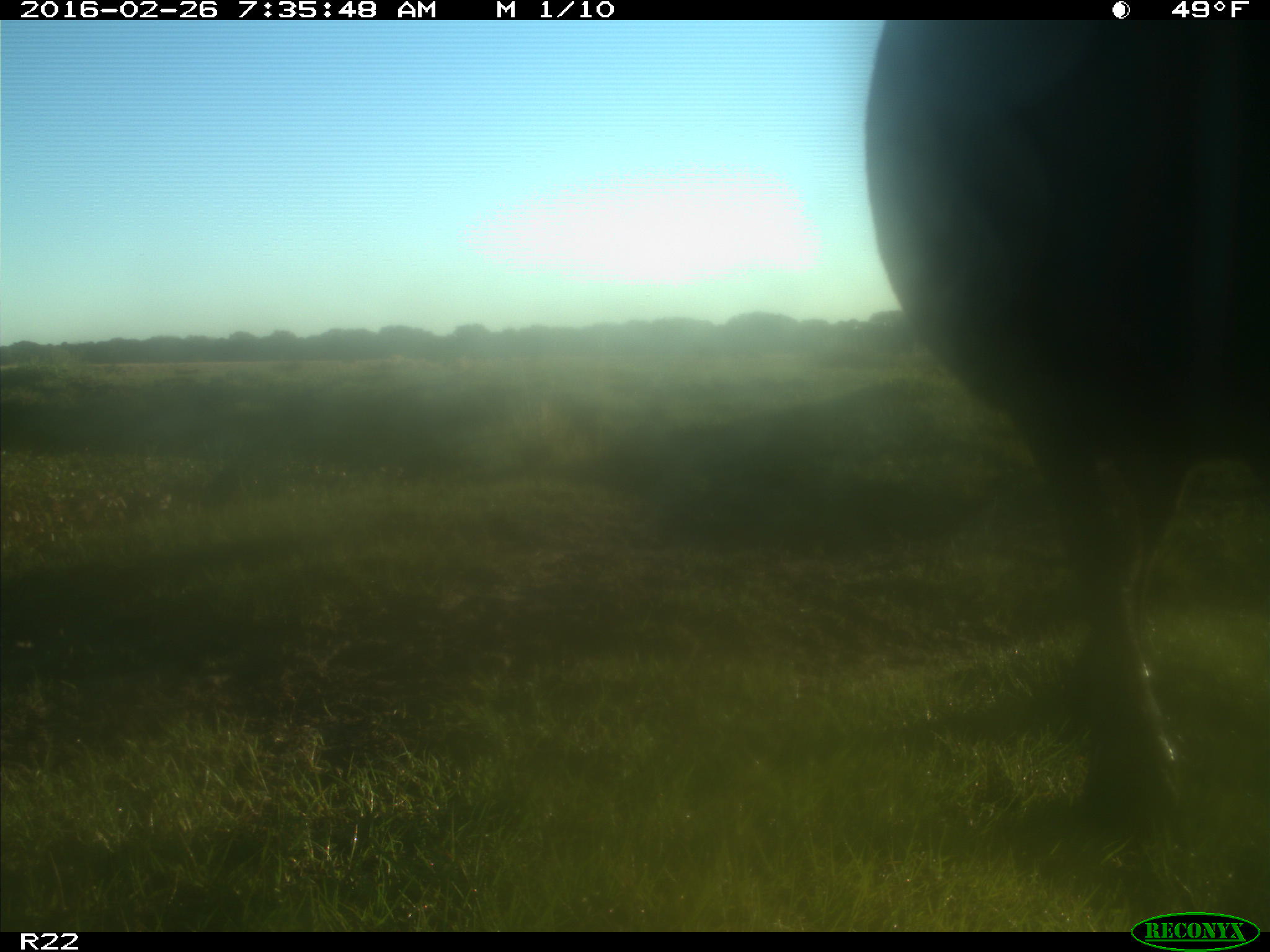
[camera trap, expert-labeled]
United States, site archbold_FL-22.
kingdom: Animalia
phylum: Chordata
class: Mammalia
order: Artiodactyla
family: Bovidae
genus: Bos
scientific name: Bos taurus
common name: domestic cow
Bos taurus (domestic cow).